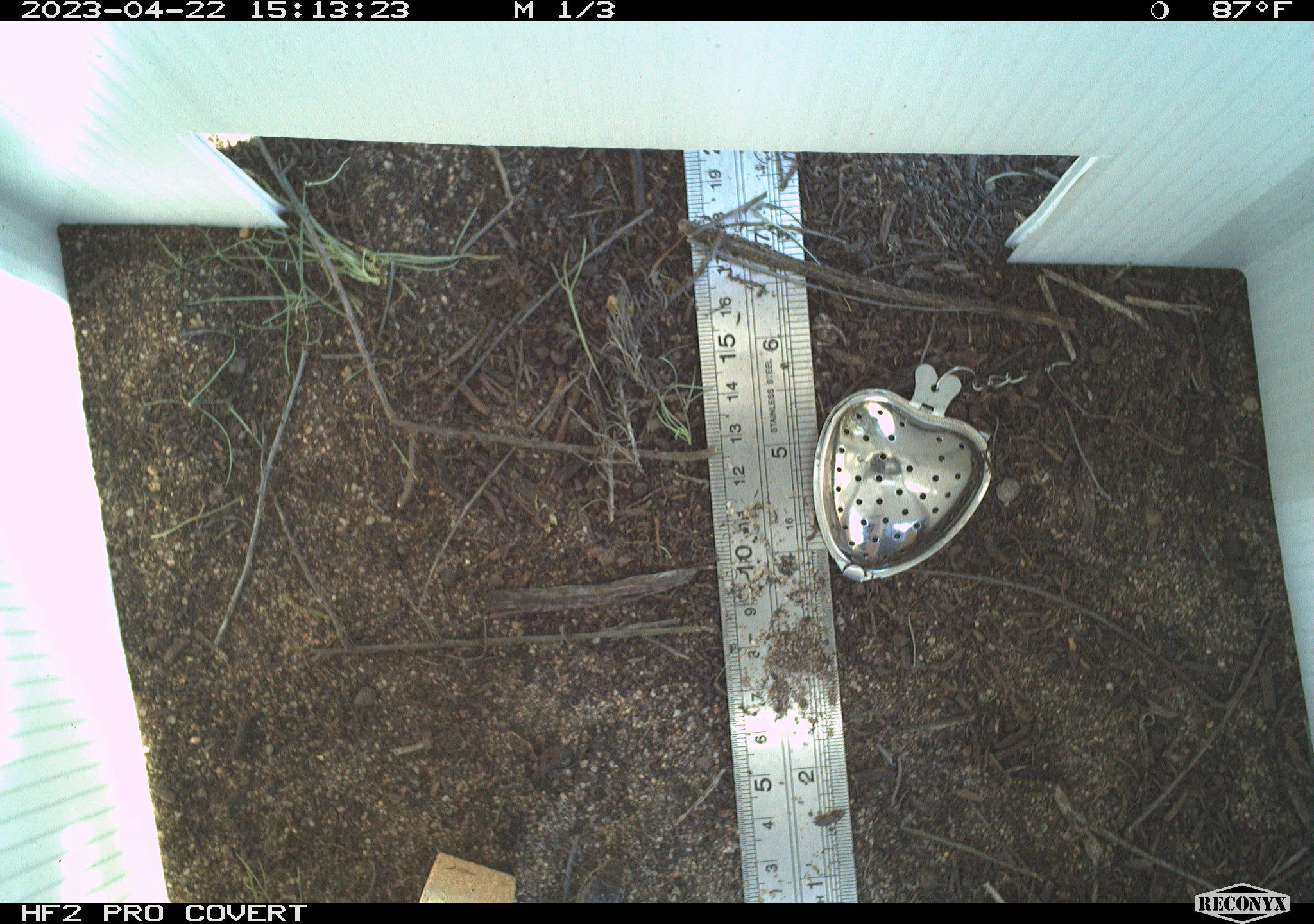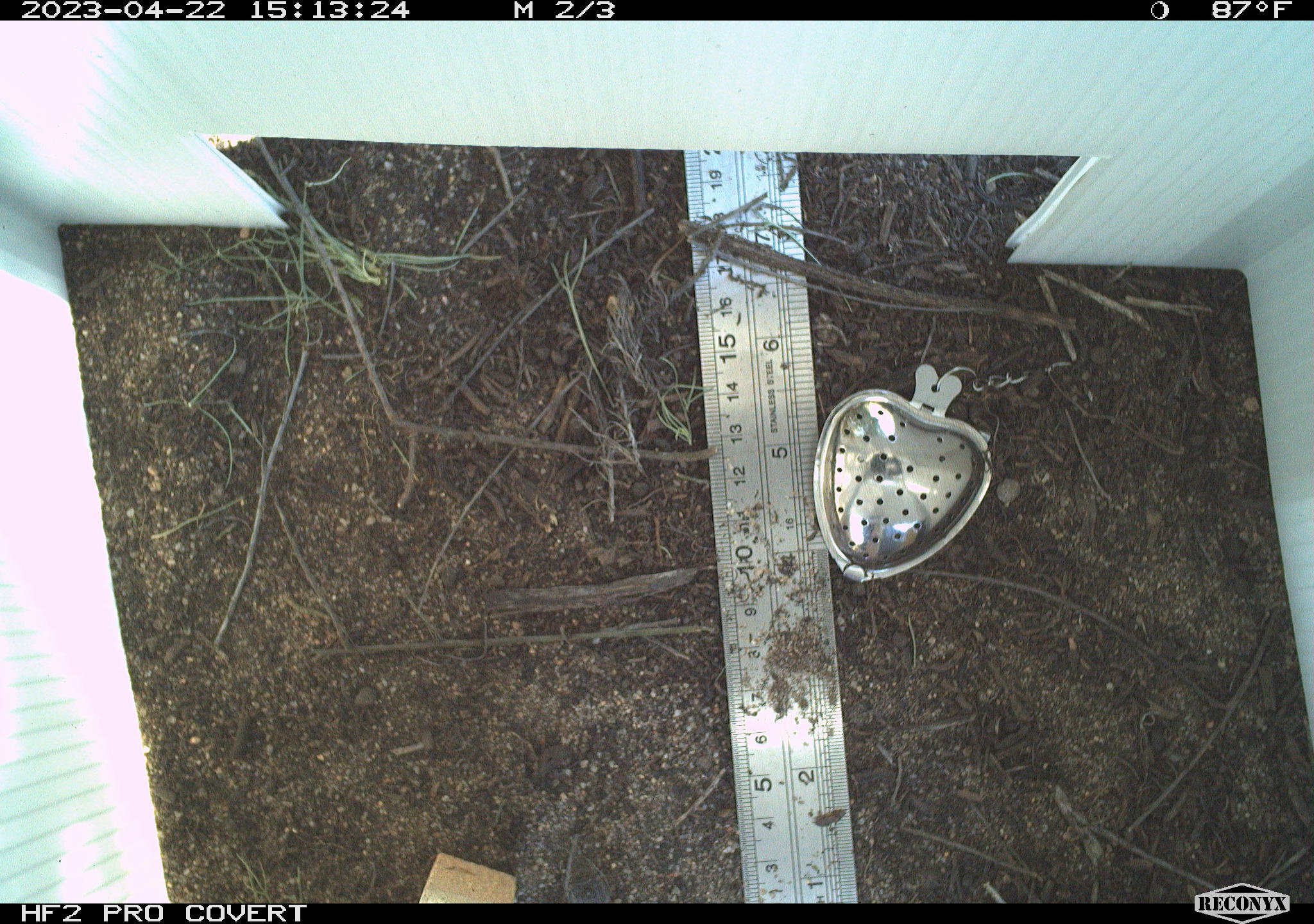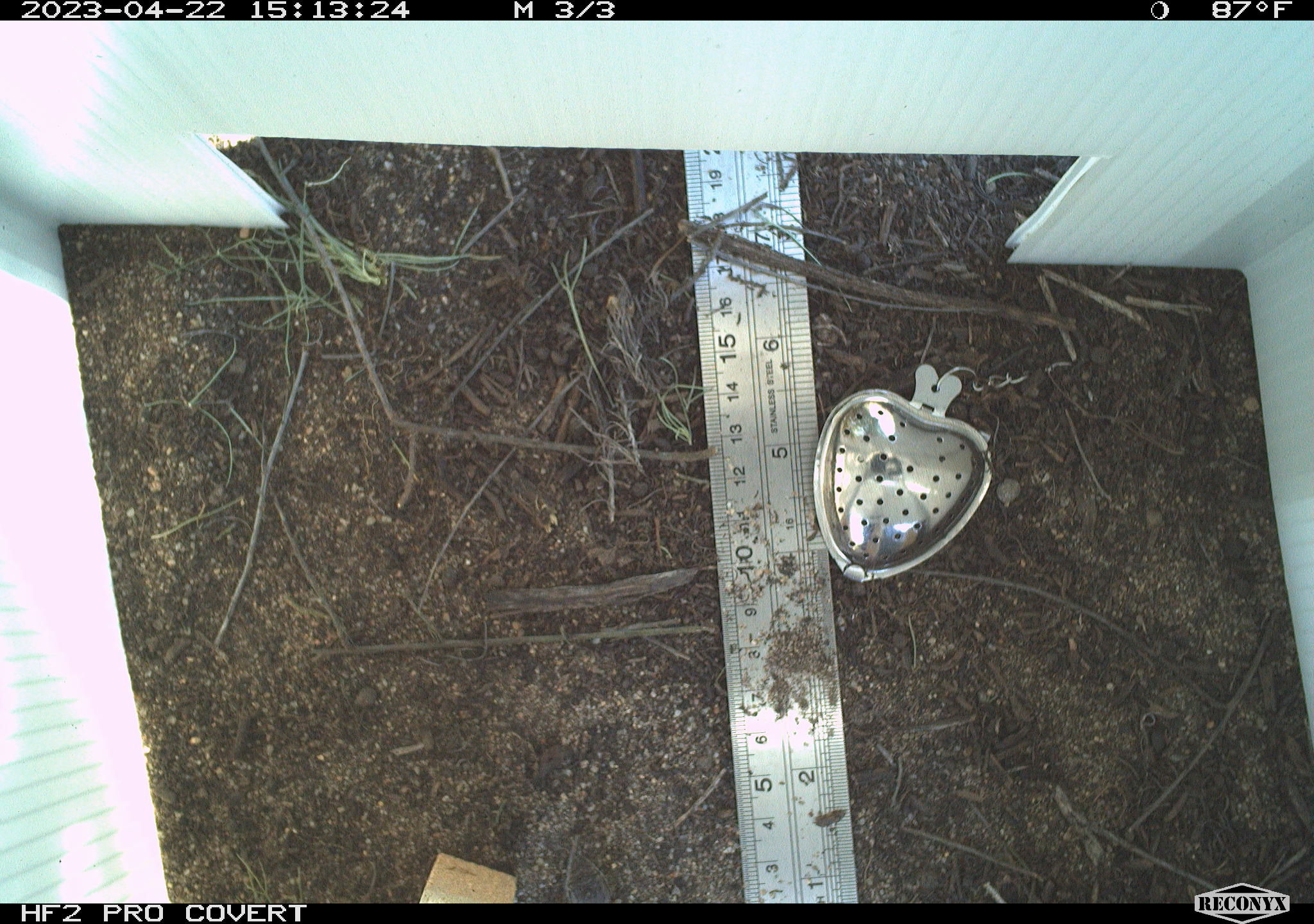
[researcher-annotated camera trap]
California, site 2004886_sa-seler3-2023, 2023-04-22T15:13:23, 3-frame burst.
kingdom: Animalia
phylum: Chordata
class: Reptilia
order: Squamata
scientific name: Squamata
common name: lizards and snakes